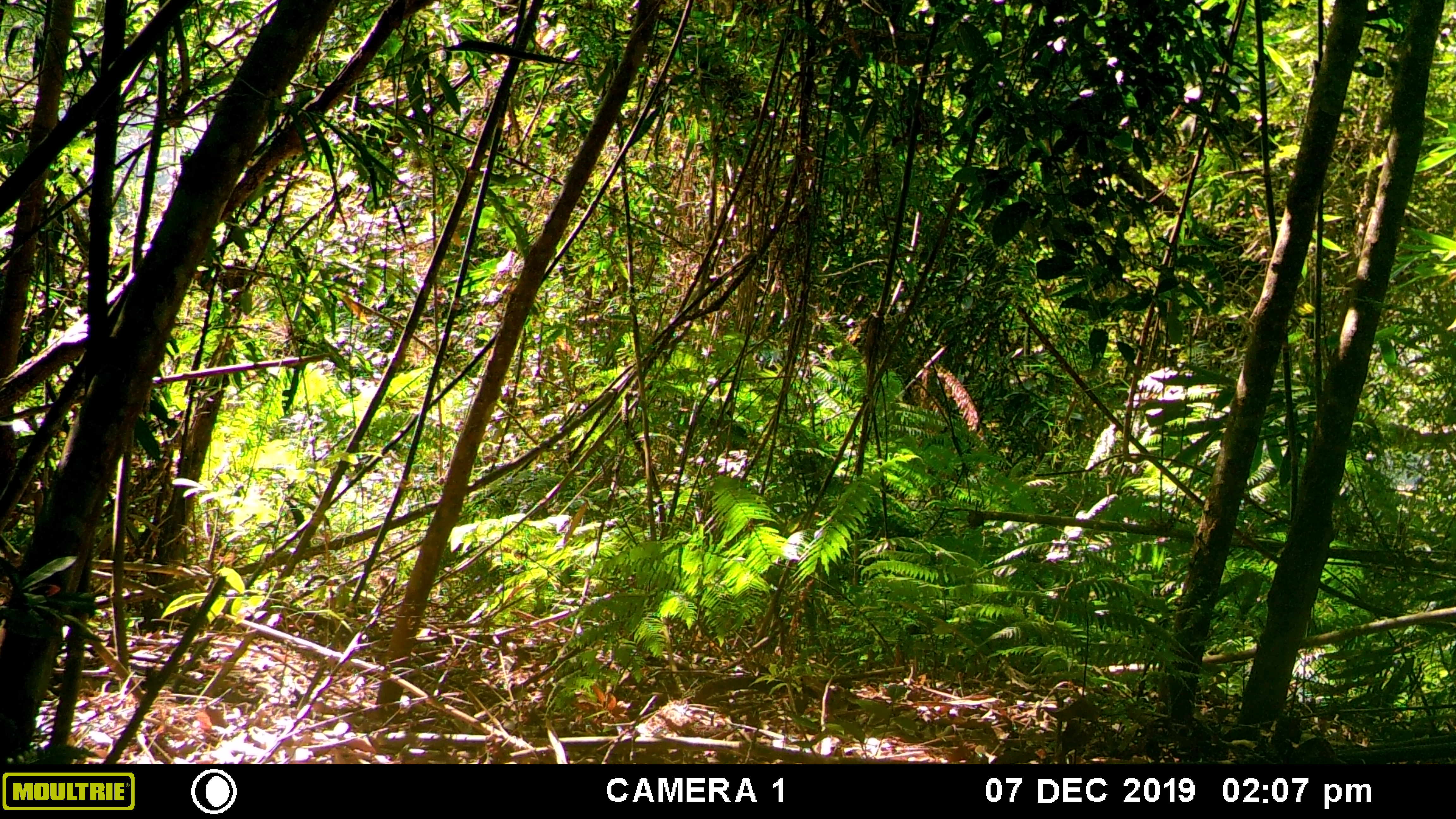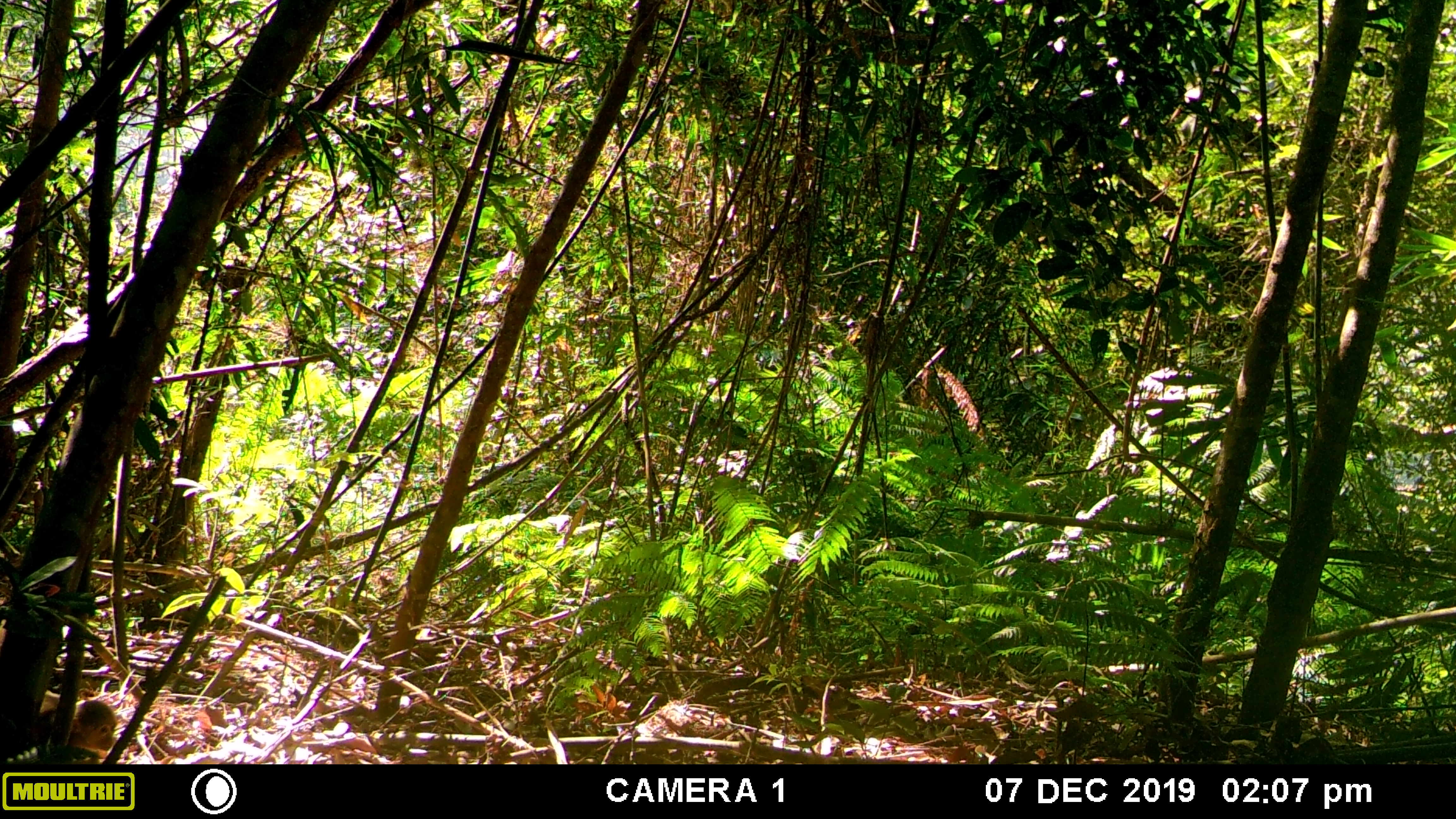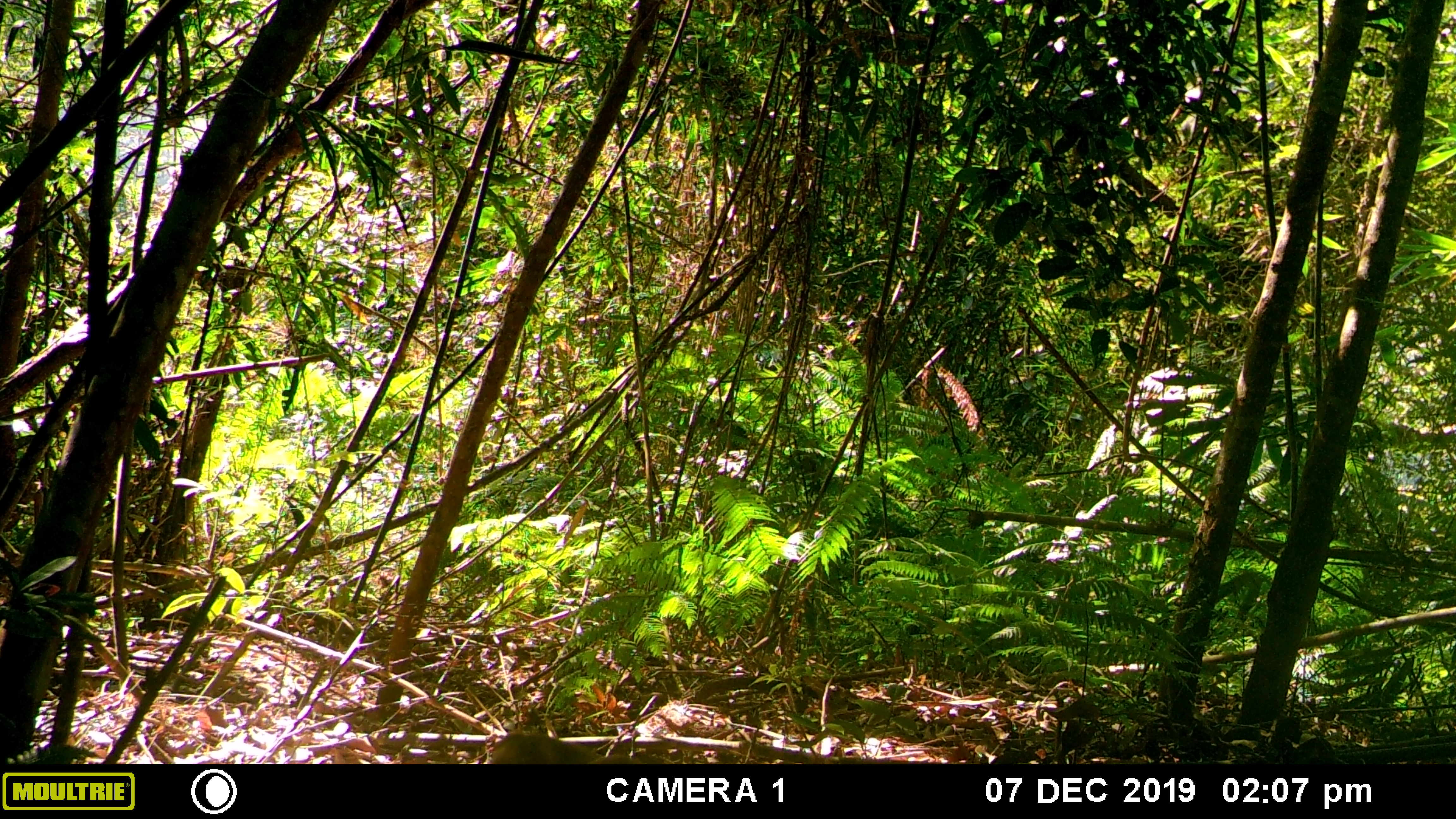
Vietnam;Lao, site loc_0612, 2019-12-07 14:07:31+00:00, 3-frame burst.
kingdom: Animalia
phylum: Chordata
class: Mammalia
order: Primates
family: Cercopithecidae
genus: Macaca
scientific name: Macaca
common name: macaque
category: unidentified macaque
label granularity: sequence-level